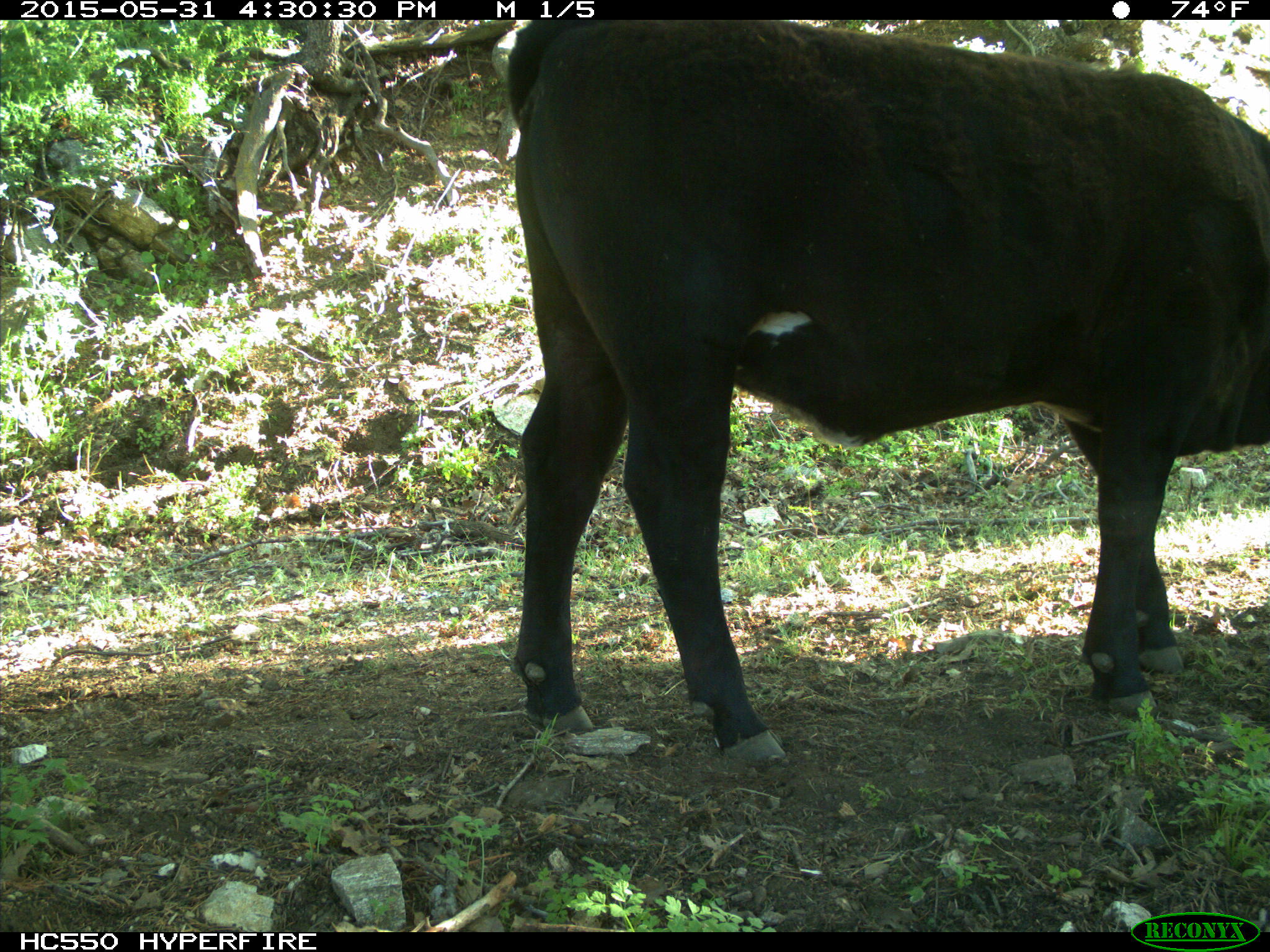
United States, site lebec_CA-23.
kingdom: Animalia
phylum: Chordata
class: Mammalia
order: Artiodactyla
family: Bovidae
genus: Bos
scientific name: Bos taurus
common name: domestic cow